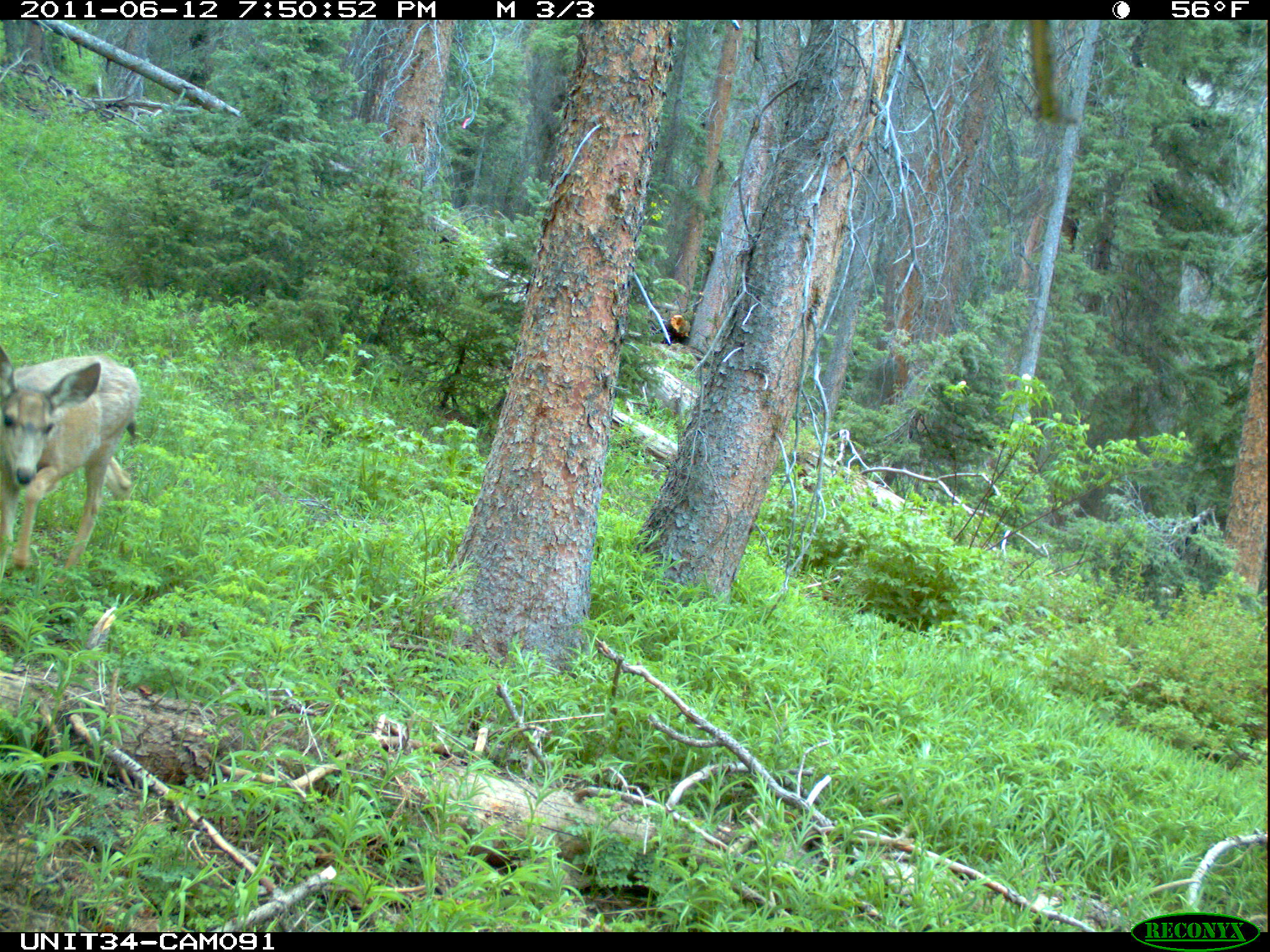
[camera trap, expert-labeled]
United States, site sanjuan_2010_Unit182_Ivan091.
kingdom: Animalia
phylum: Chordata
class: Mammalia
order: Artiodactyla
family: Cervidae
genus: Odocoileus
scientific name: Odocoileus hemionus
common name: mule deer